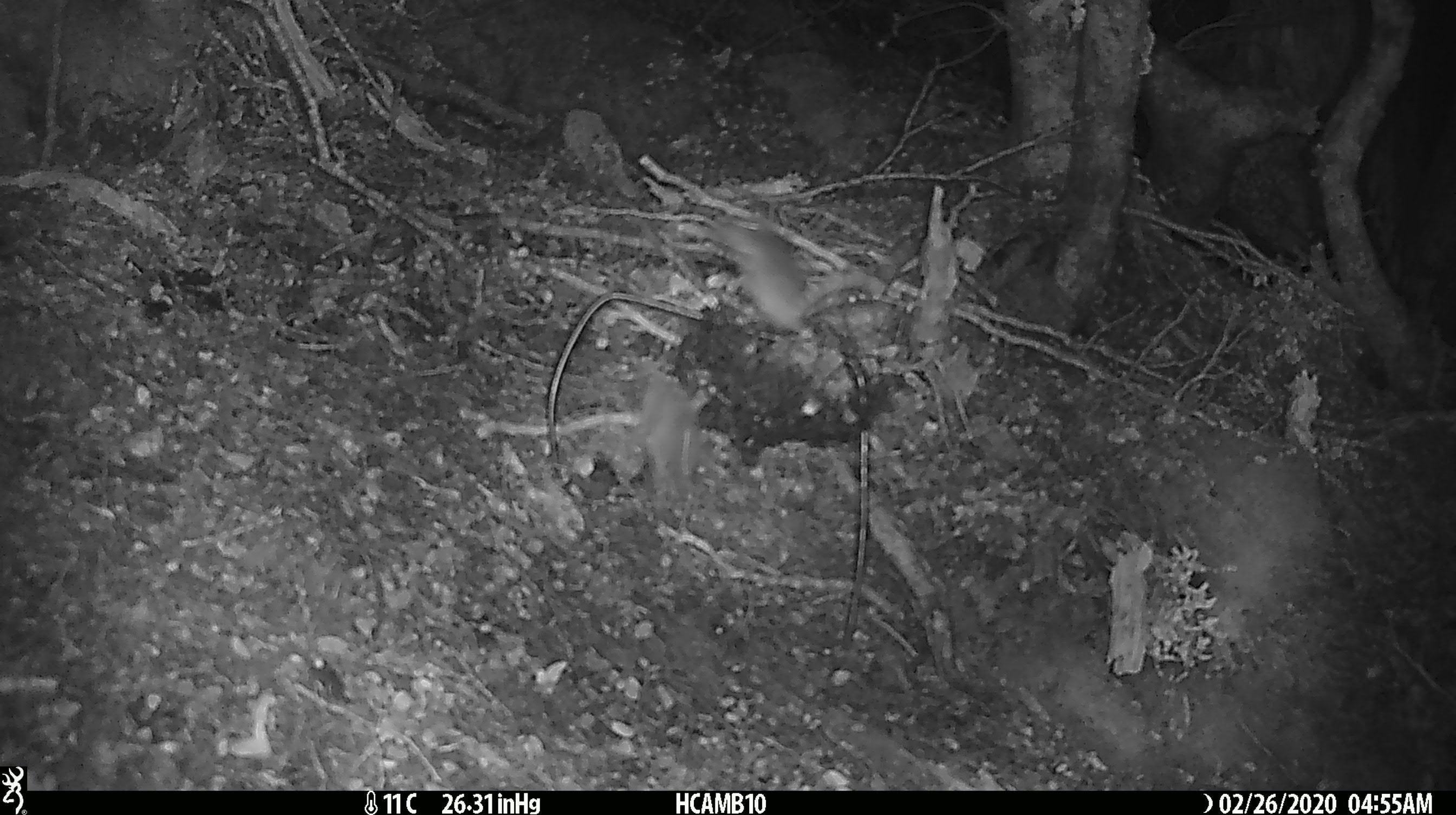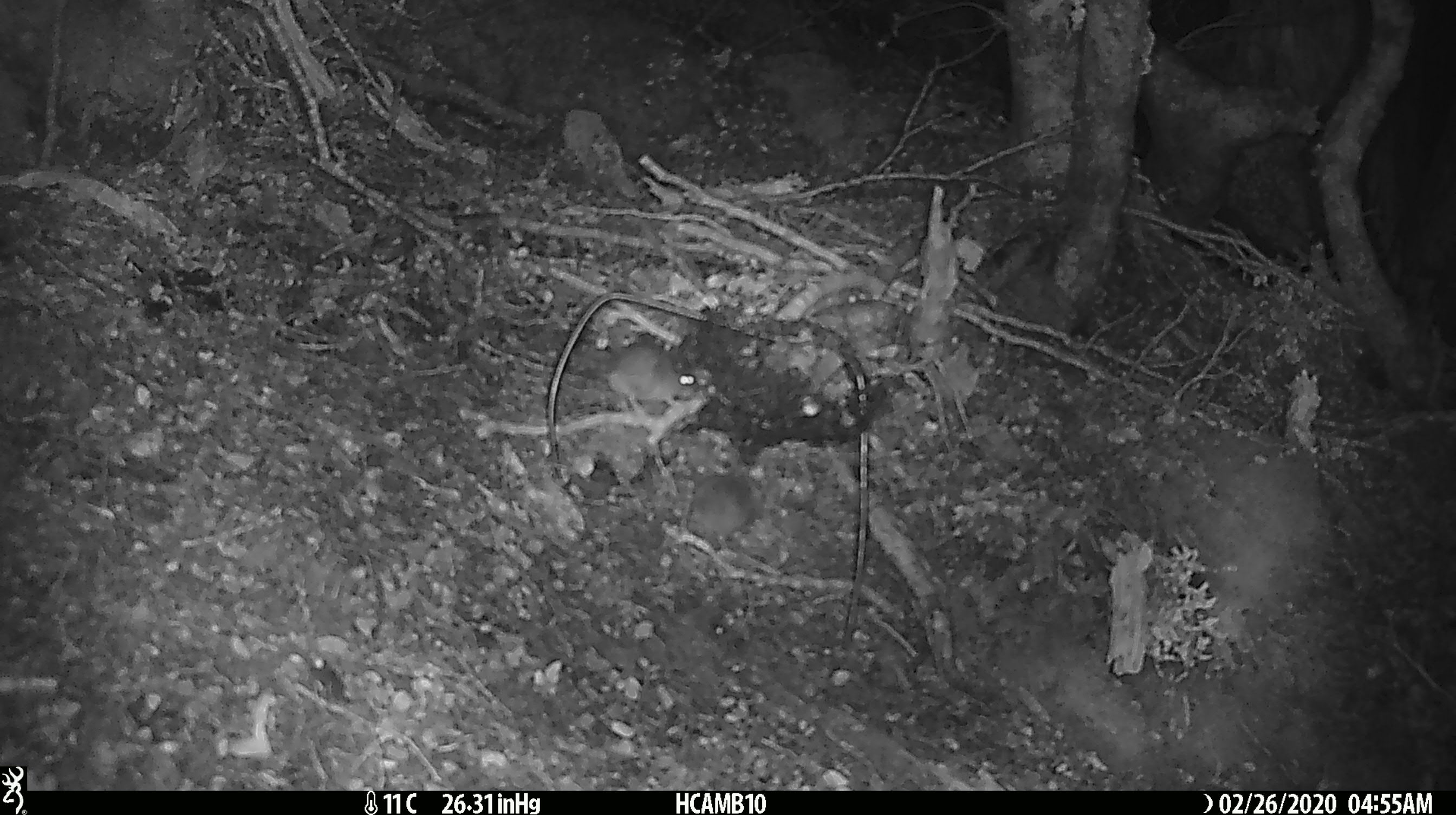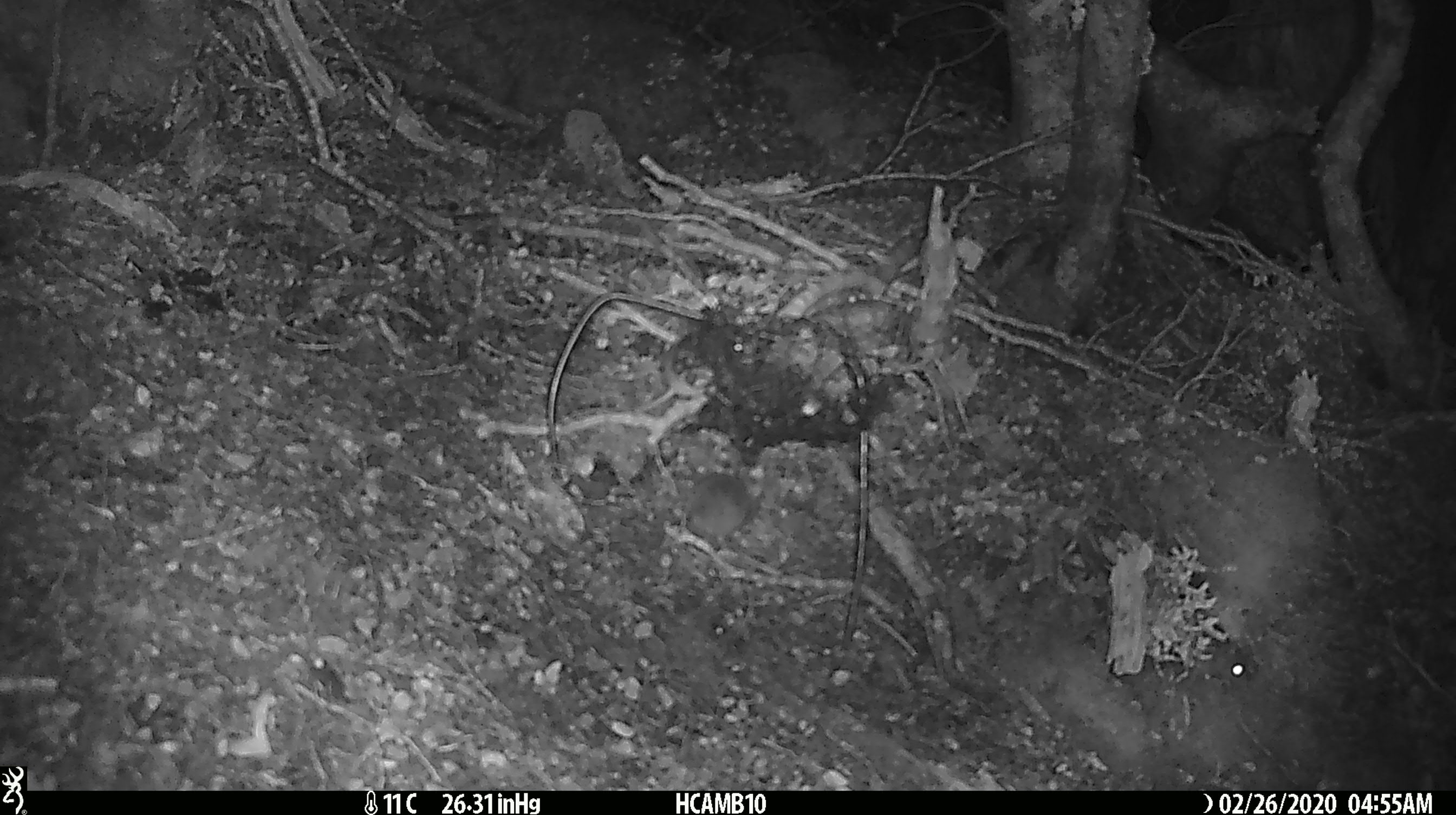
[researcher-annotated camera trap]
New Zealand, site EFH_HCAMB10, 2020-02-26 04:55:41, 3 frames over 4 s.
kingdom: Animalia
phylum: Chordata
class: Mammalia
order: Rodentia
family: Muridae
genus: Mus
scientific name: Mus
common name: mouse